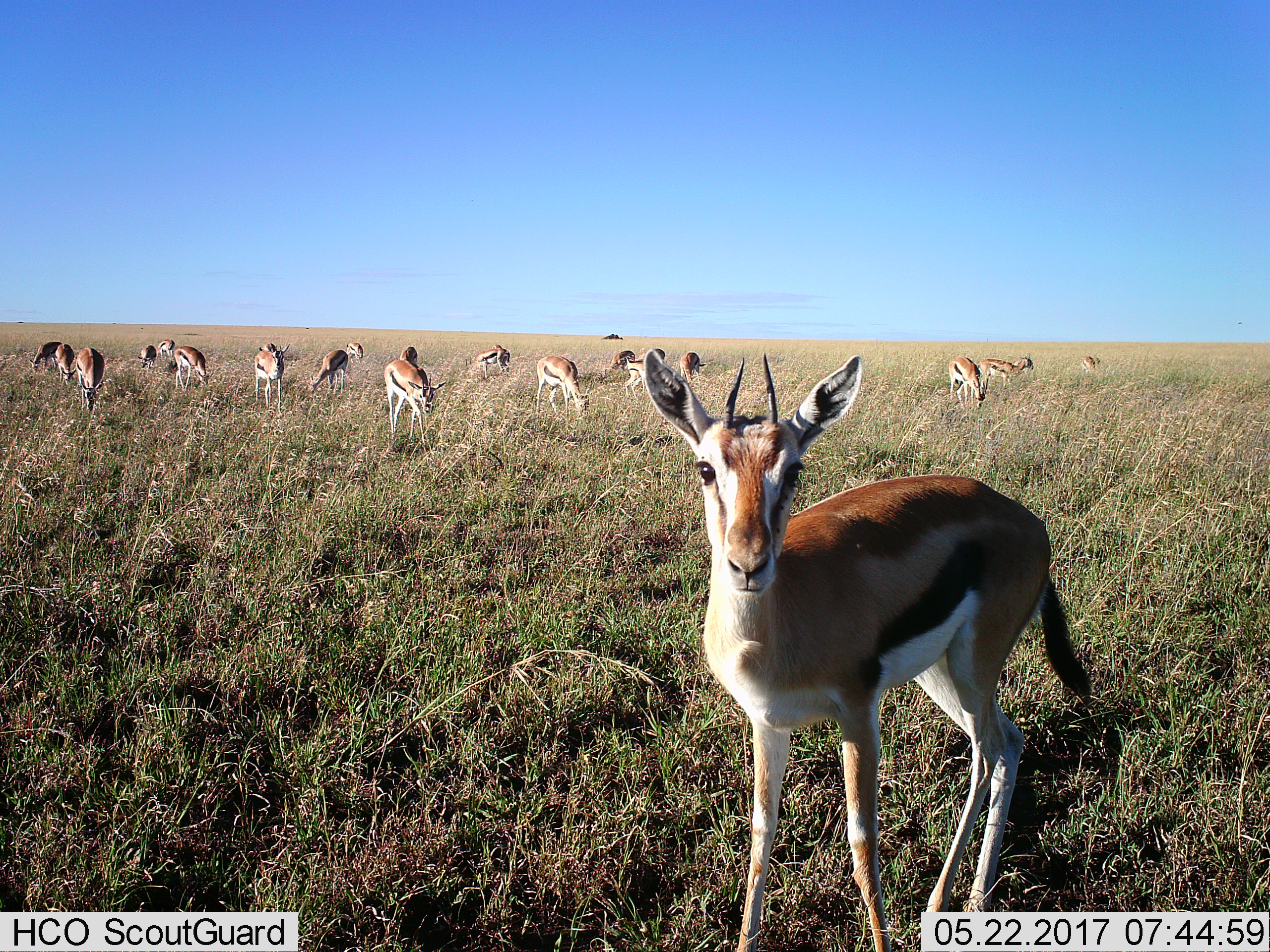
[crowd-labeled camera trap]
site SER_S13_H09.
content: unidentified animal